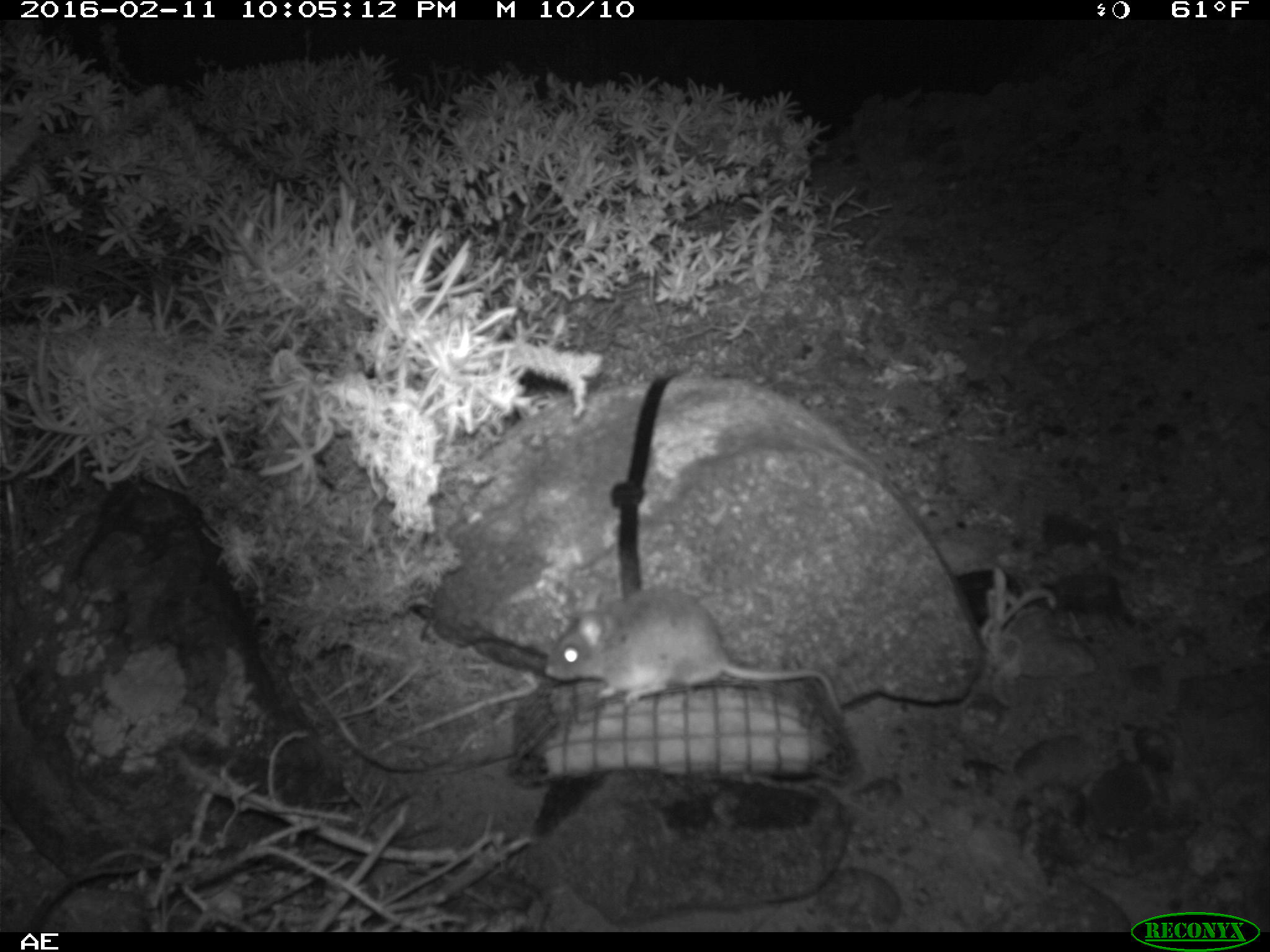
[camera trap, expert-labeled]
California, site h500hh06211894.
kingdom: Animalia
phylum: Chordata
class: Mammalia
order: Rodentia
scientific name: Rodentia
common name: rodent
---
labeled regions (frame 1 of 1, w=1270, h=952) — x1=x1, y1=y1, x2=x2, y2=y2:
rodent: x1=544, y1=581, x2=843, y2=717